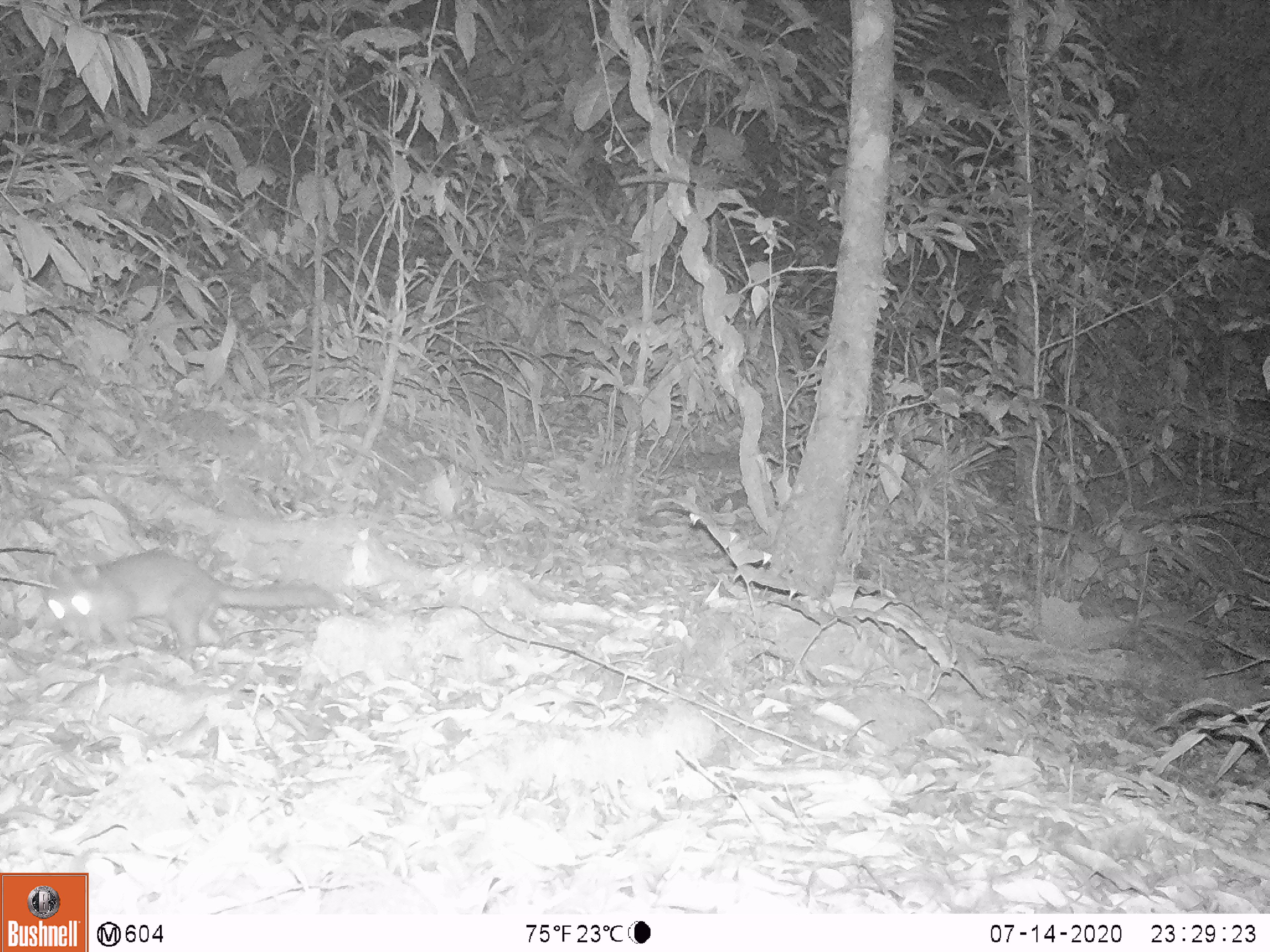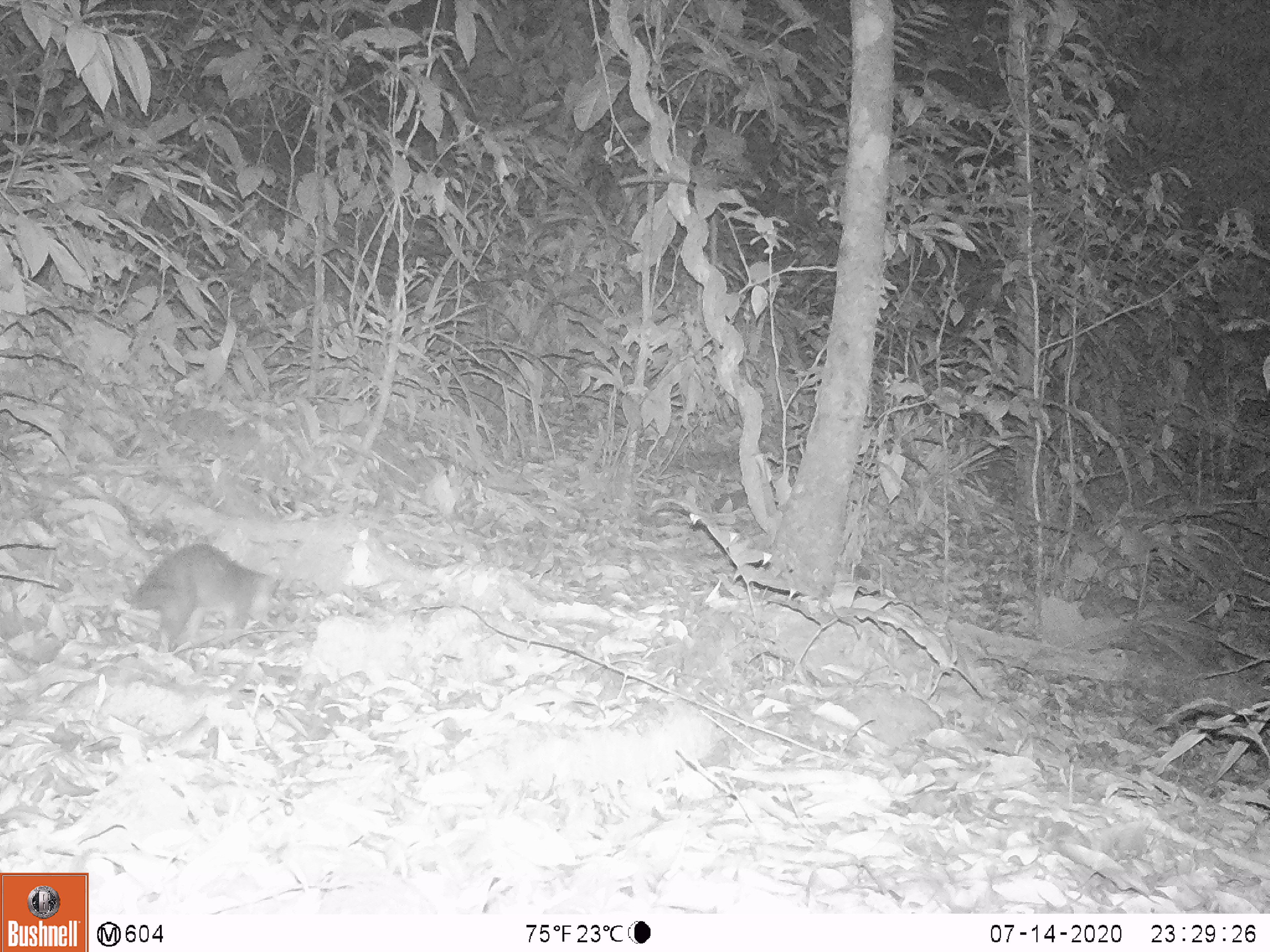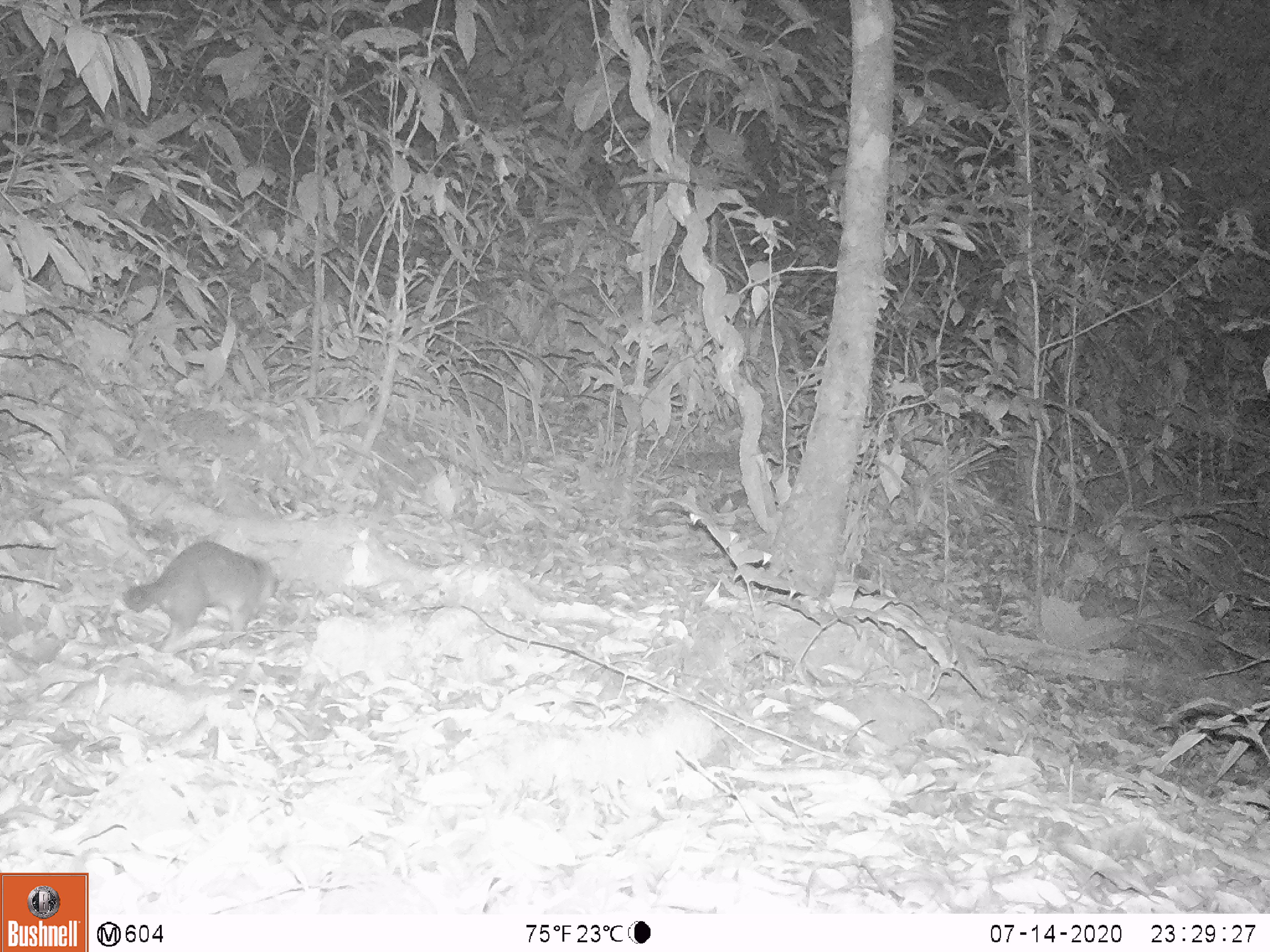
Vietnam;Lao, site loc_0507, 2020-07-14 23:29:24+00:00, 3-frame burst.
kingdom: Animalia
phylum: Chordata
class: Mammalia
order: Carnivora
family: Mustelidae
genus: Melogale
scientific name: Melogale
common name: ferret badger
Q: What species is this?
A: Ferret badger (Melogale).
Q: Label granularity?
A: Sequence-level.